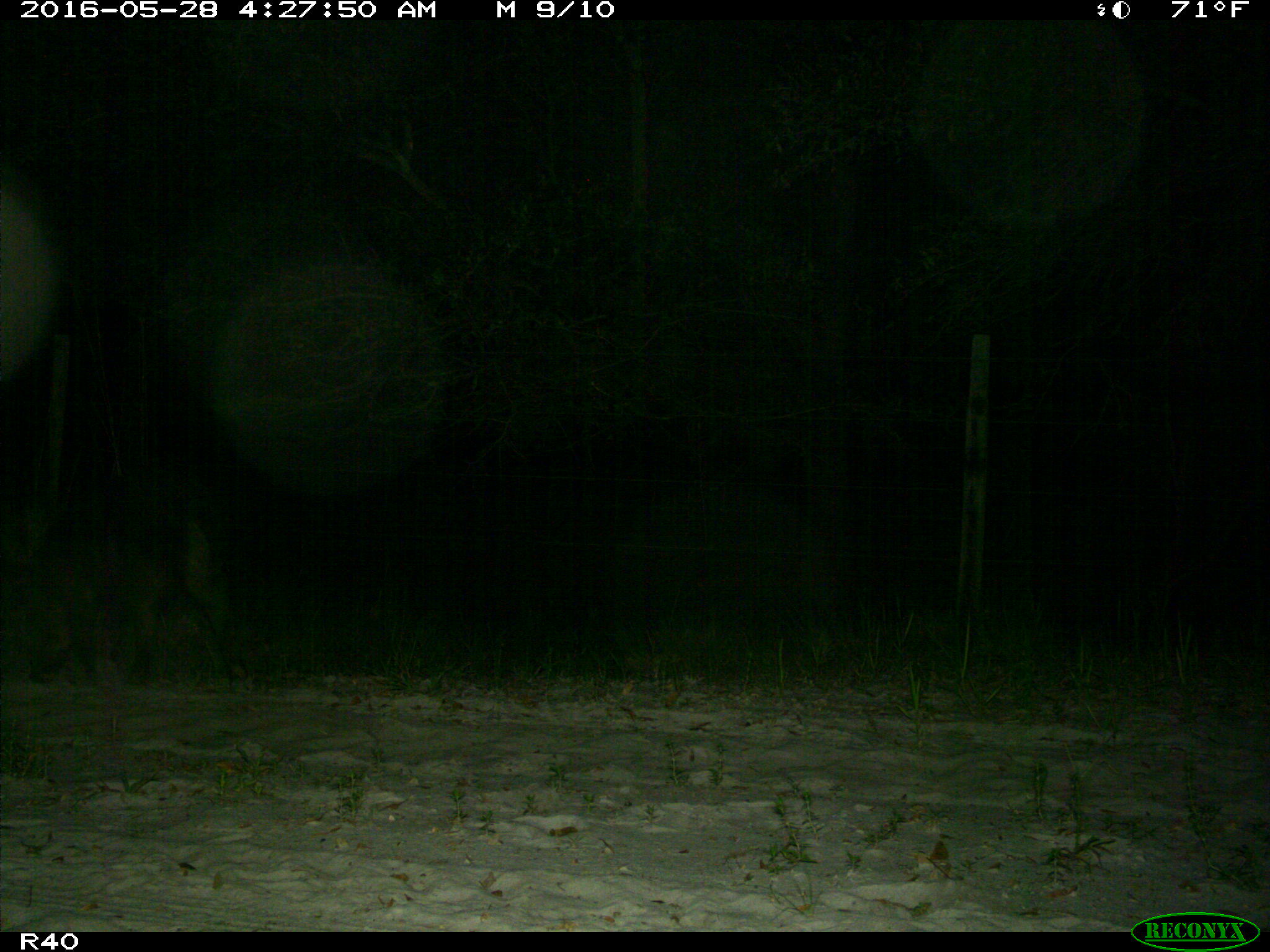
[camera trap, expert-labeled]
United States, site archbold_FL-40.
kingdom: Animalia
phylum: Chordata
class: Mammalia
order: Artiodactyla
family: Suidae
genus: Sus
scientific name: Sus scrofa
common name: wild boar